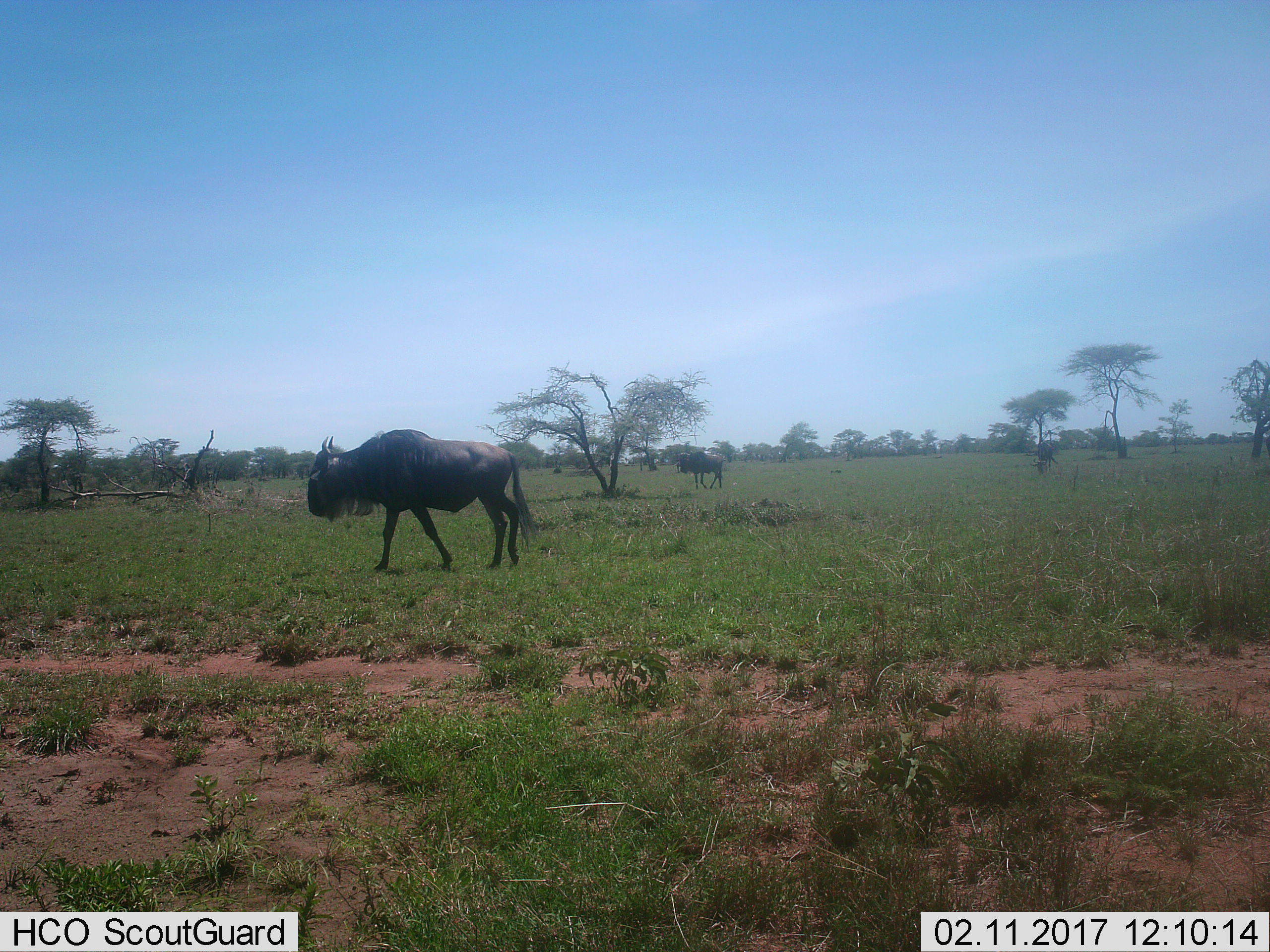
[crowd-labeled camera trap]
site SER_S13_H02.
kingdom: Animalia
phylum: Chordata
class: Mammalia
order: Artiodactyla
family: Bovidae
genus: Connochaetes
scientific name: Connochaetes taurinus taurinus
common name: blue wildebeest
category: wildebeestblue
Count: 2.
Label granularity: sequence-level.